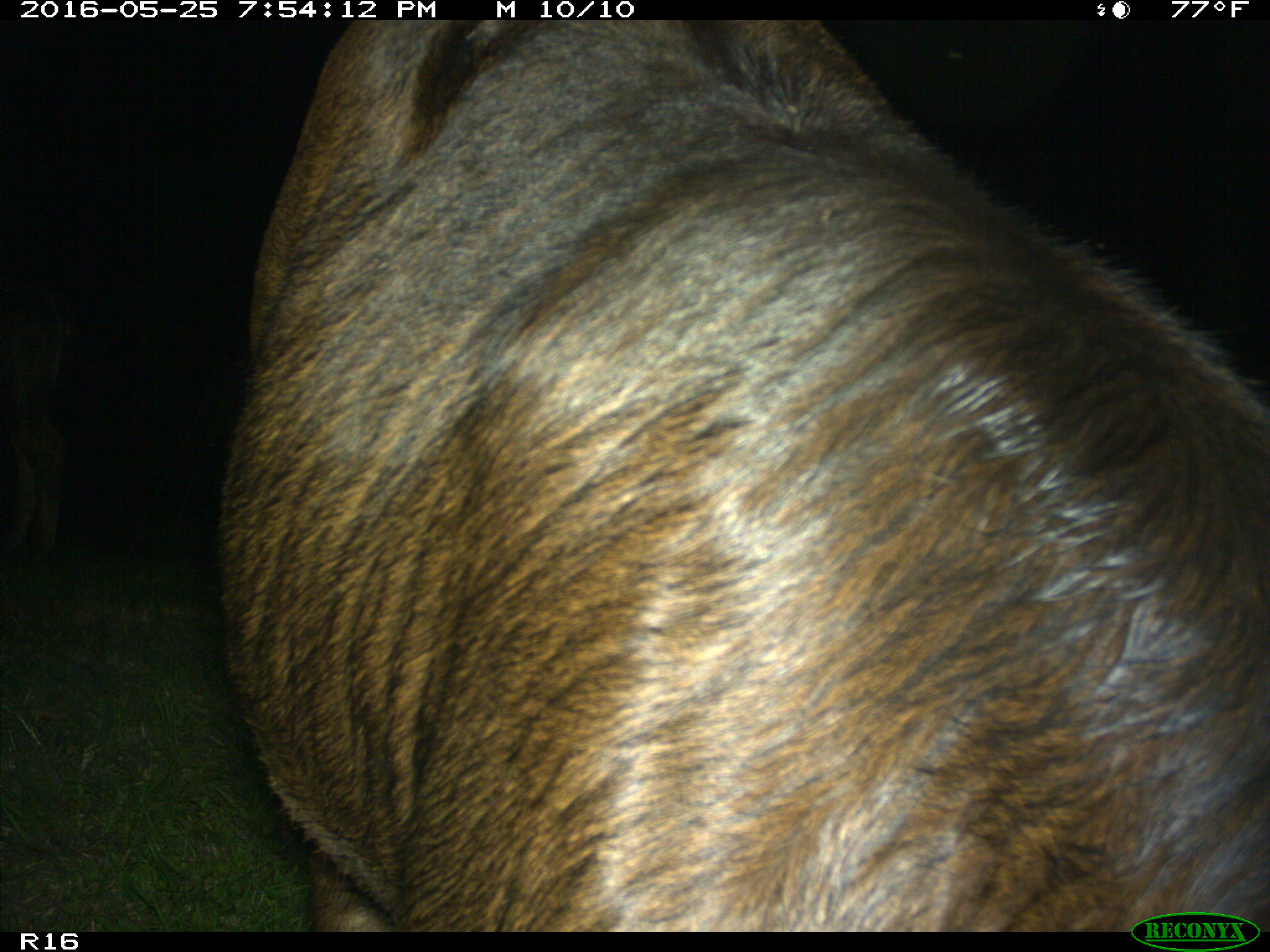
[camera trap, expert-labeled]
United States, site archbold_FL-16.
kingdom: Animalia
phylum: Chordata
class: Mammalia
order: Artiodactyla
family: Bovidae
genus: Bos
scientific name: Bos taurus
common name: domestic cow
Bos taurus (domestic cow).